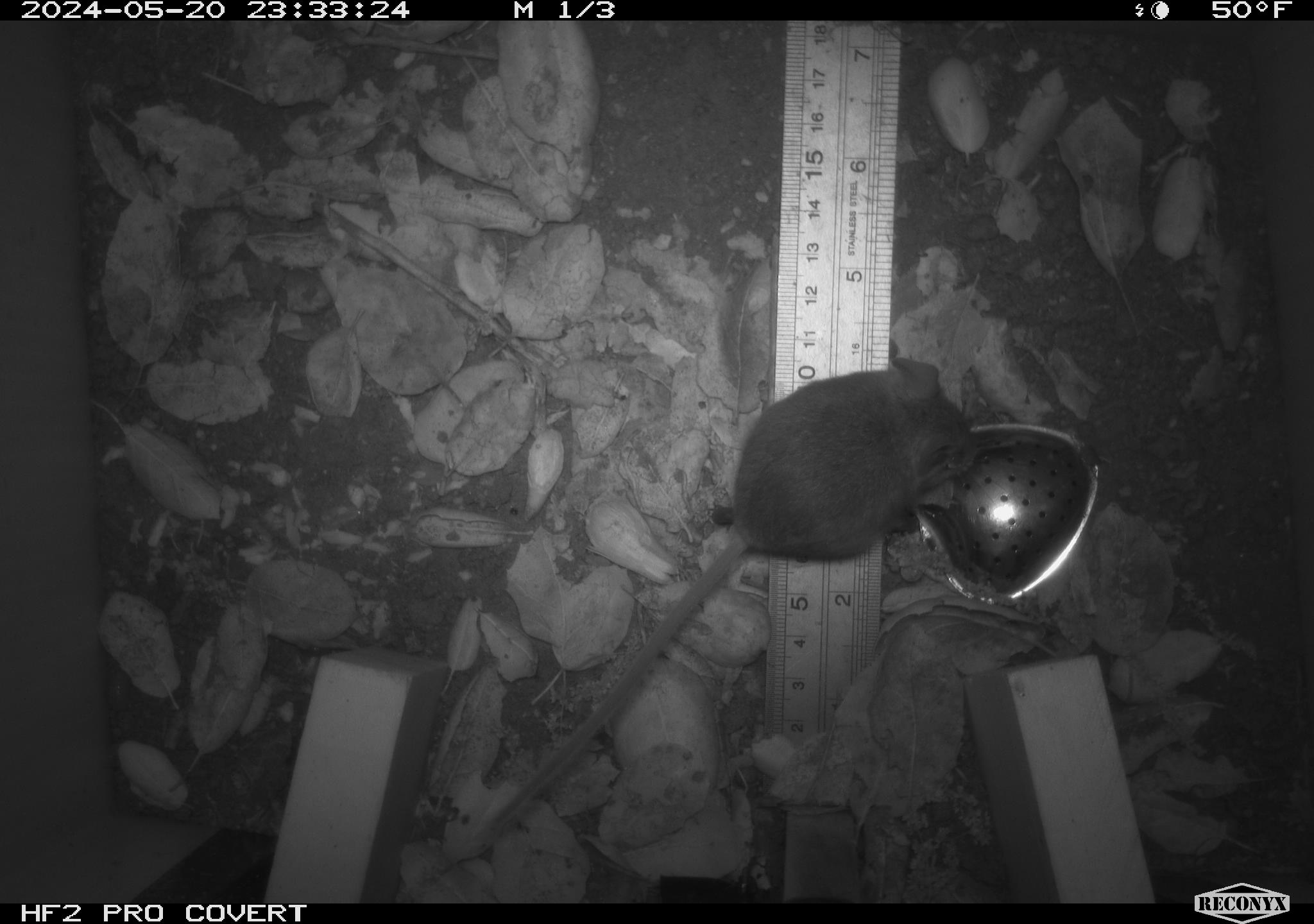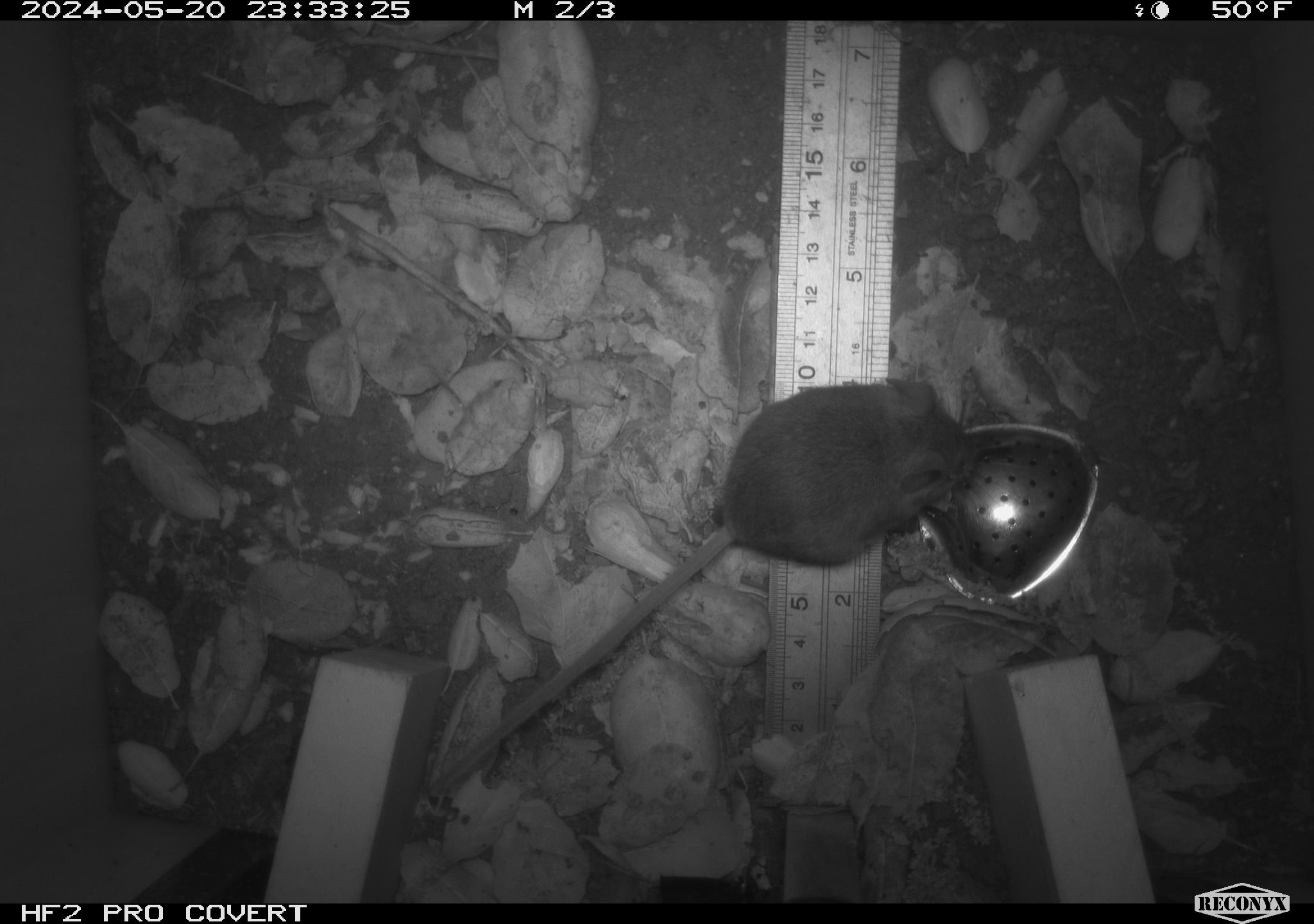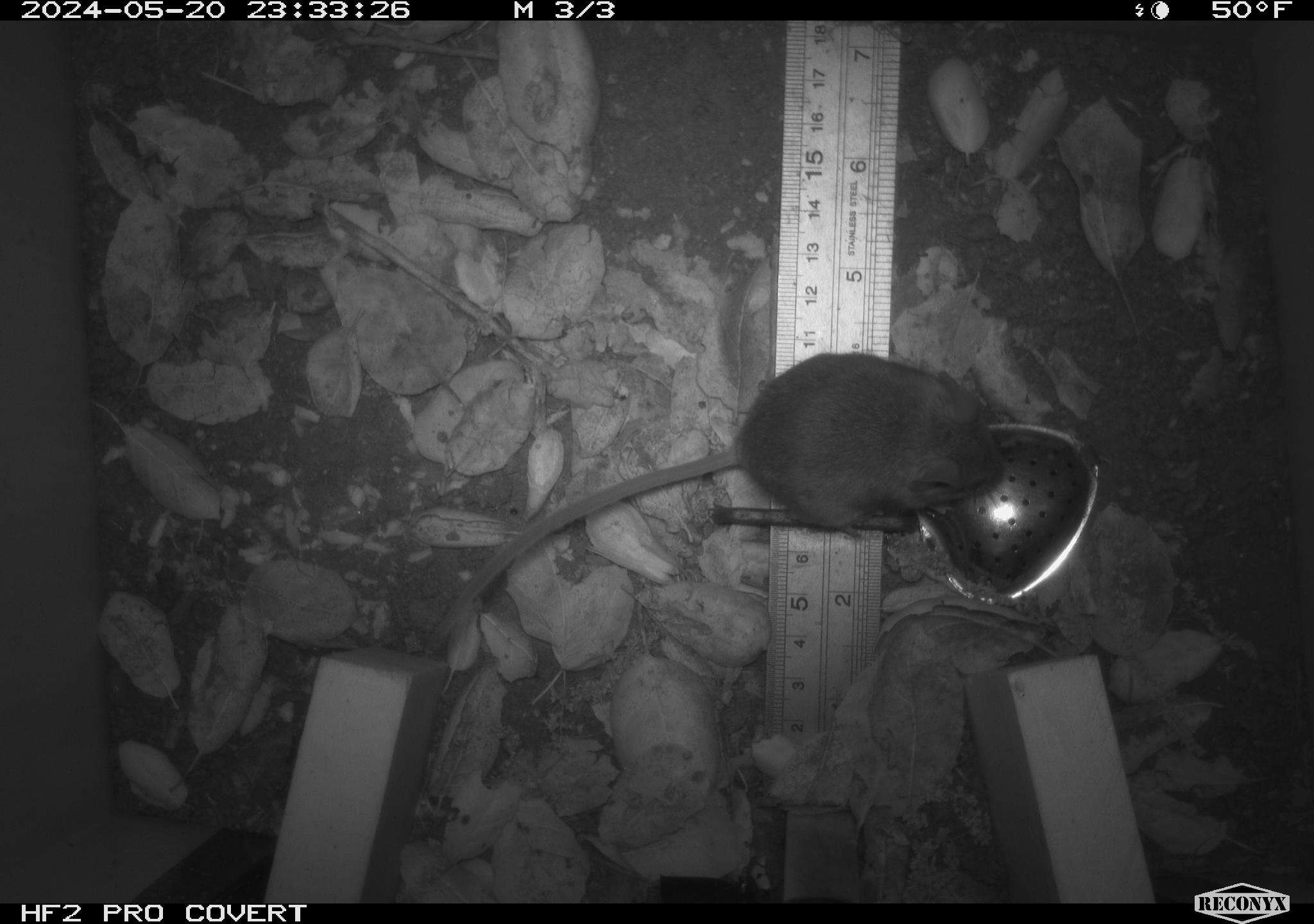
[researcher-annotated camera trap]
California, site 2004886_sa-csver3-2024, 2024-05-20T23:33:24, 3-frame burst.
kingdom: Animalia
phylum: Chordata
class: Mammalia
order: Rodentia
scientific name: Rodentia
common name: rodent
Rodent (Rodentia).